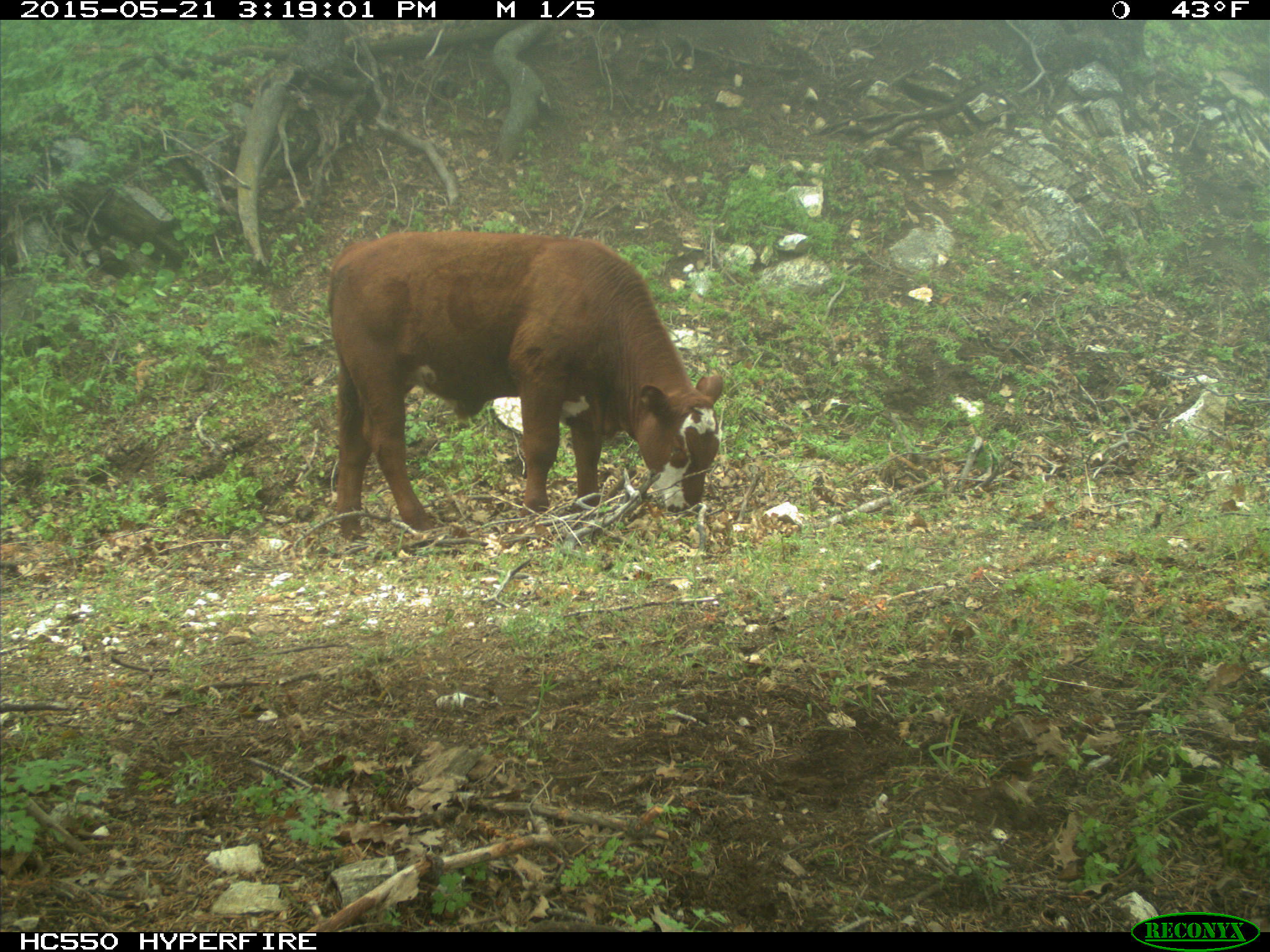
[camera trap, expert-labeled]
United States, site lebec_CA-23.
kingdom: Animalia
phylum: Chordata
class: Mammalia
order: Artiodactyla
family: Bovidae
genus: Bos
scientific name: Bos taurus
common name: domestic cow